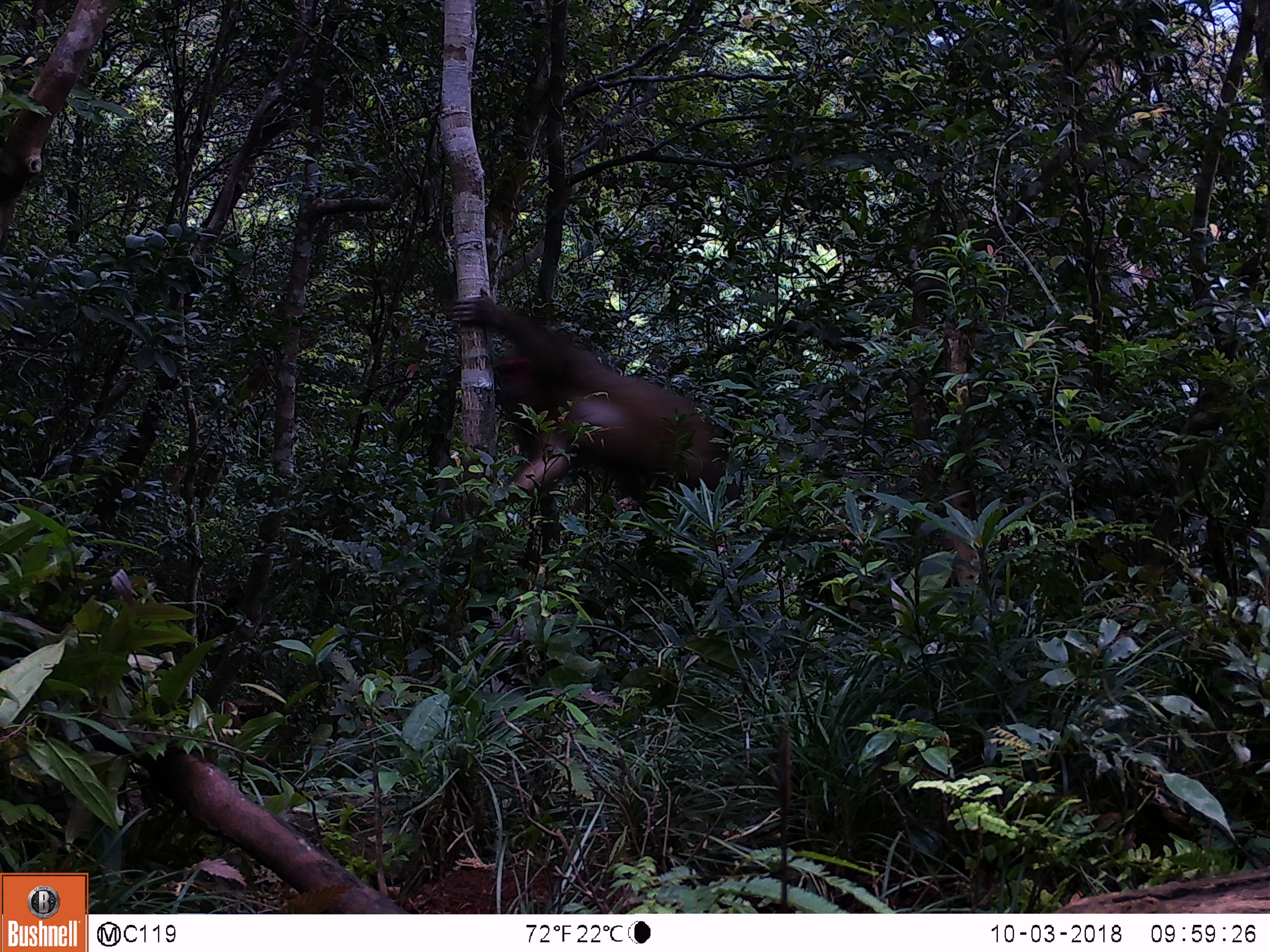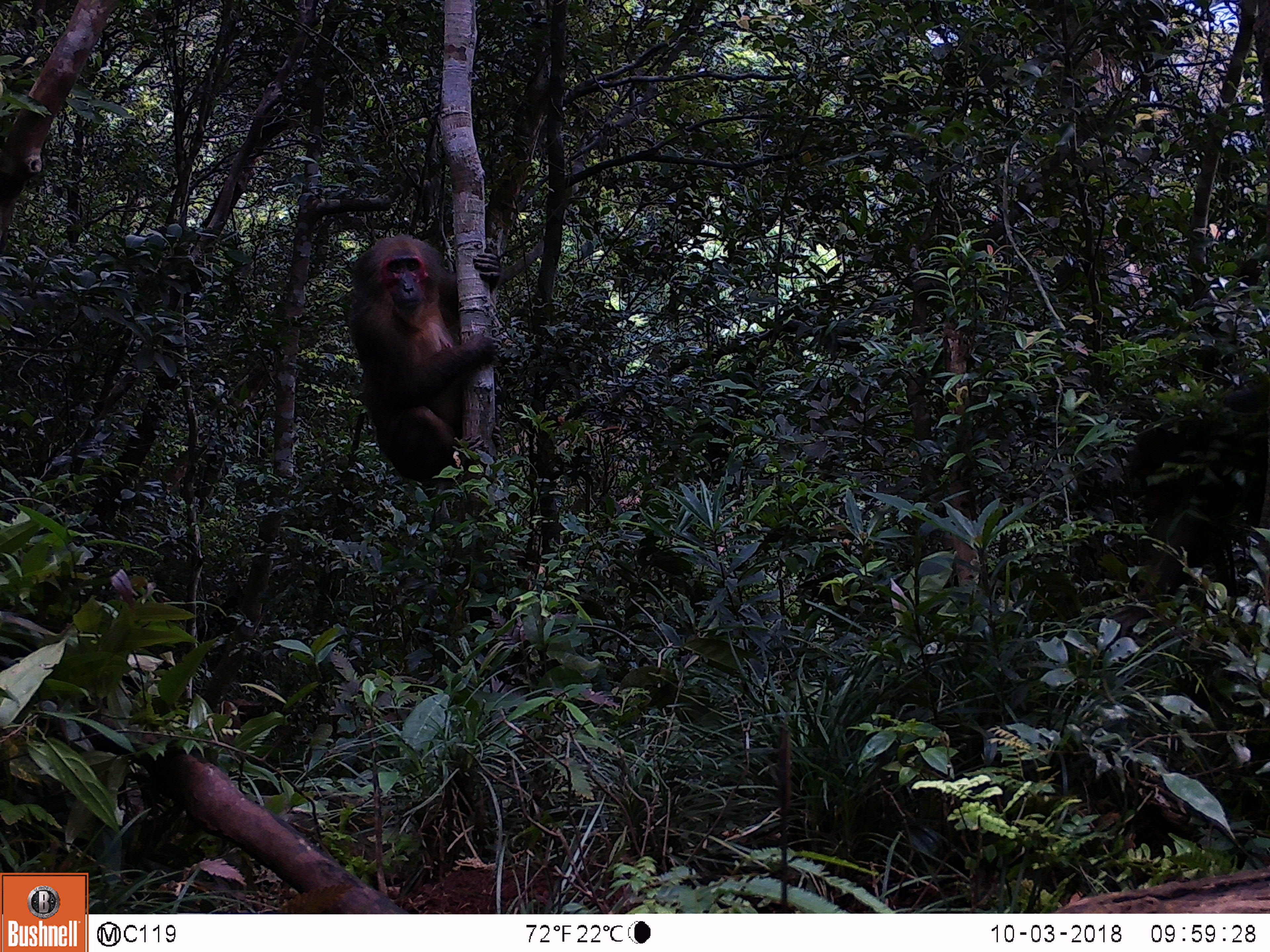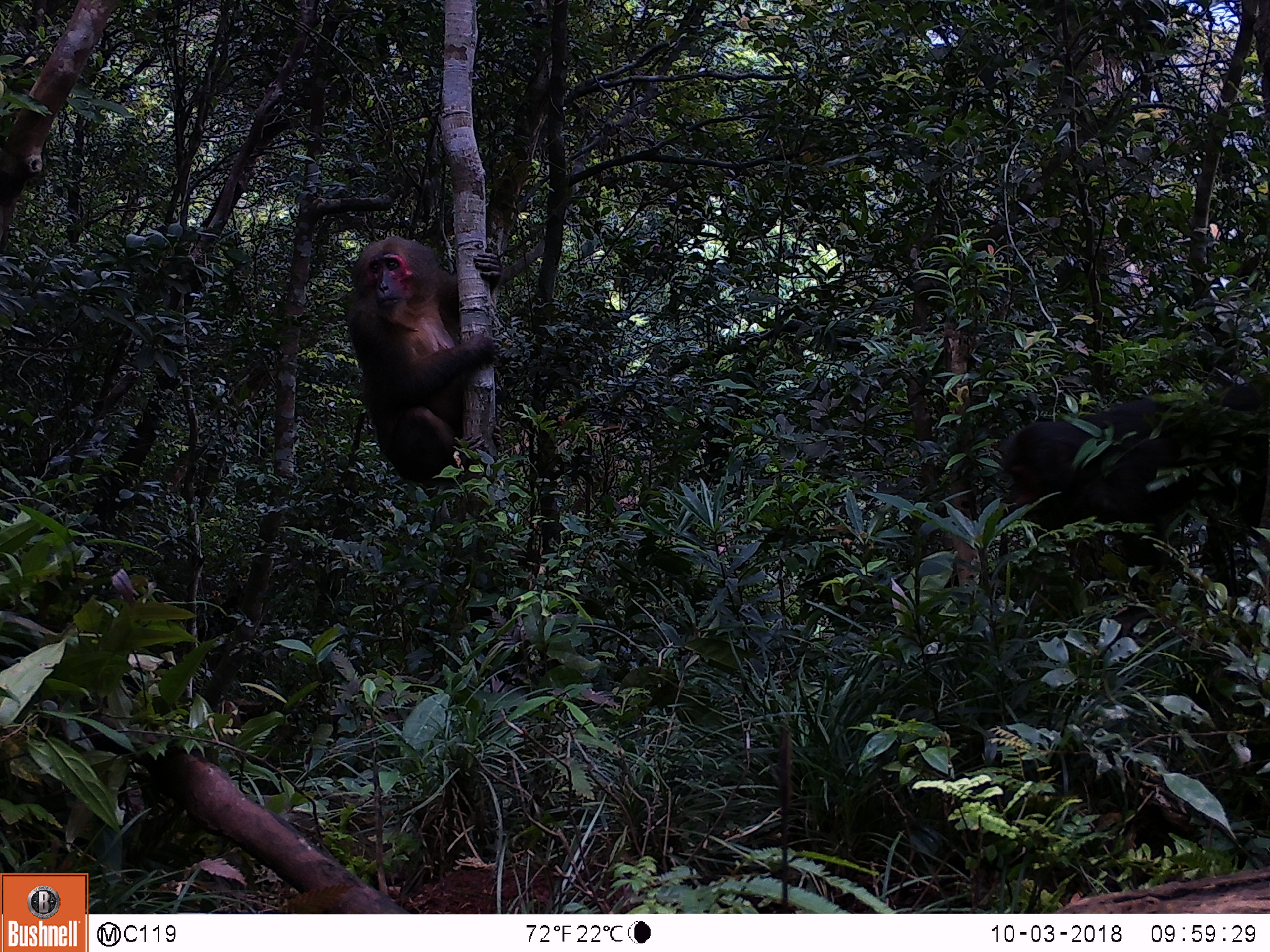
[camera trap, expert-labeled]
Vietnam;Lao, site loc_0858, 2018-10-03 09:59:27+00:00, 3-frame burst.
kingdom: Animalia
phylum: Chordata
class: Mammalia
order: Primates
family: Cercopithecidae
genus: Macaca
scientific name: Macaca arctoides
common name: stump-tailed macaque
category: stump tailed macaque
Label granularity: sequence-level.